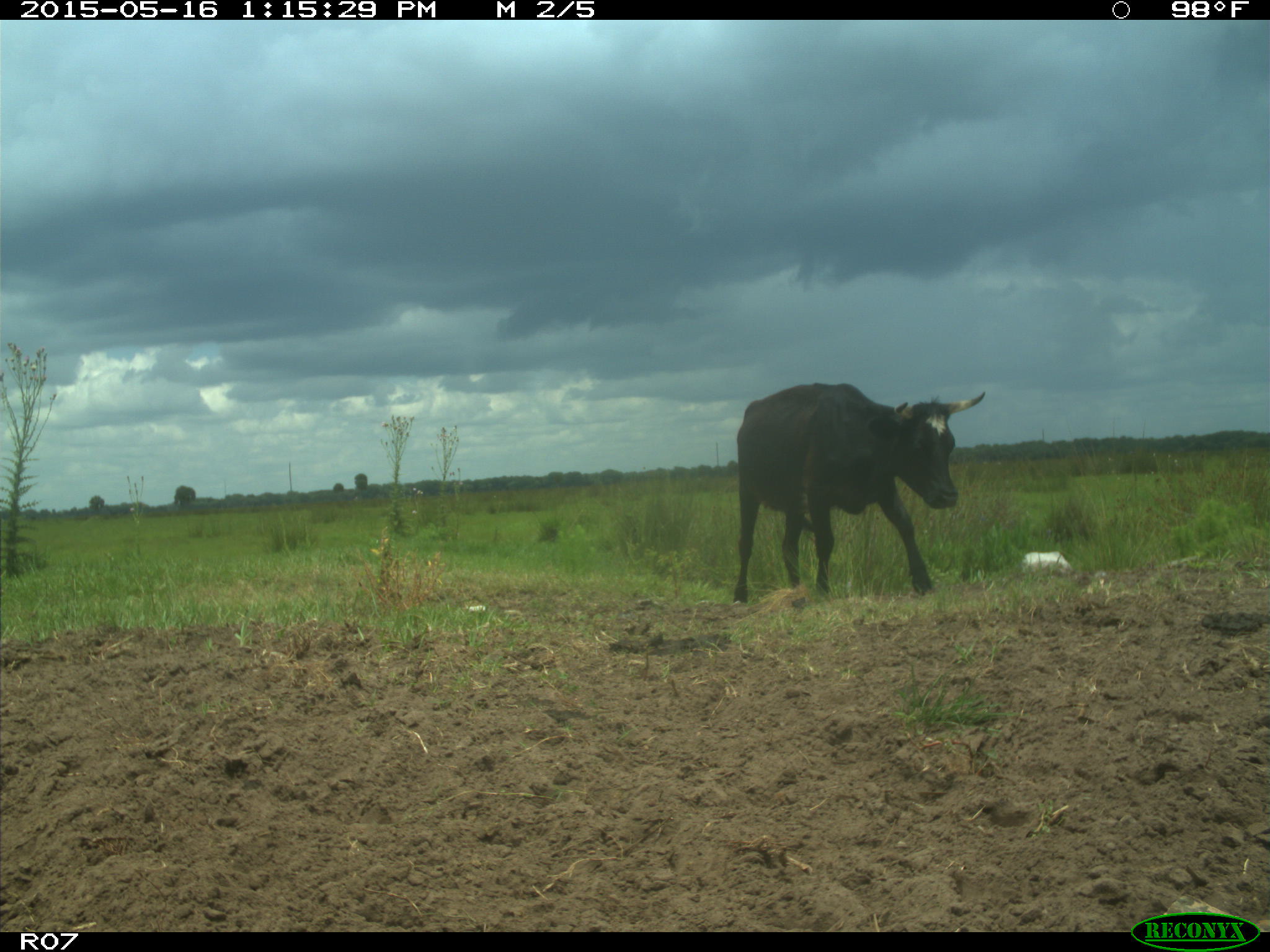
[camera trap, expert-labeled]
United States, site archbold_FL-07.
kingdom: Animalia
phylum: Chordata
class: Mammalia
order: Artiodactyla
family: Bovidae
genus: Bos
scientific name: Bos taurus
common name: domestic cow